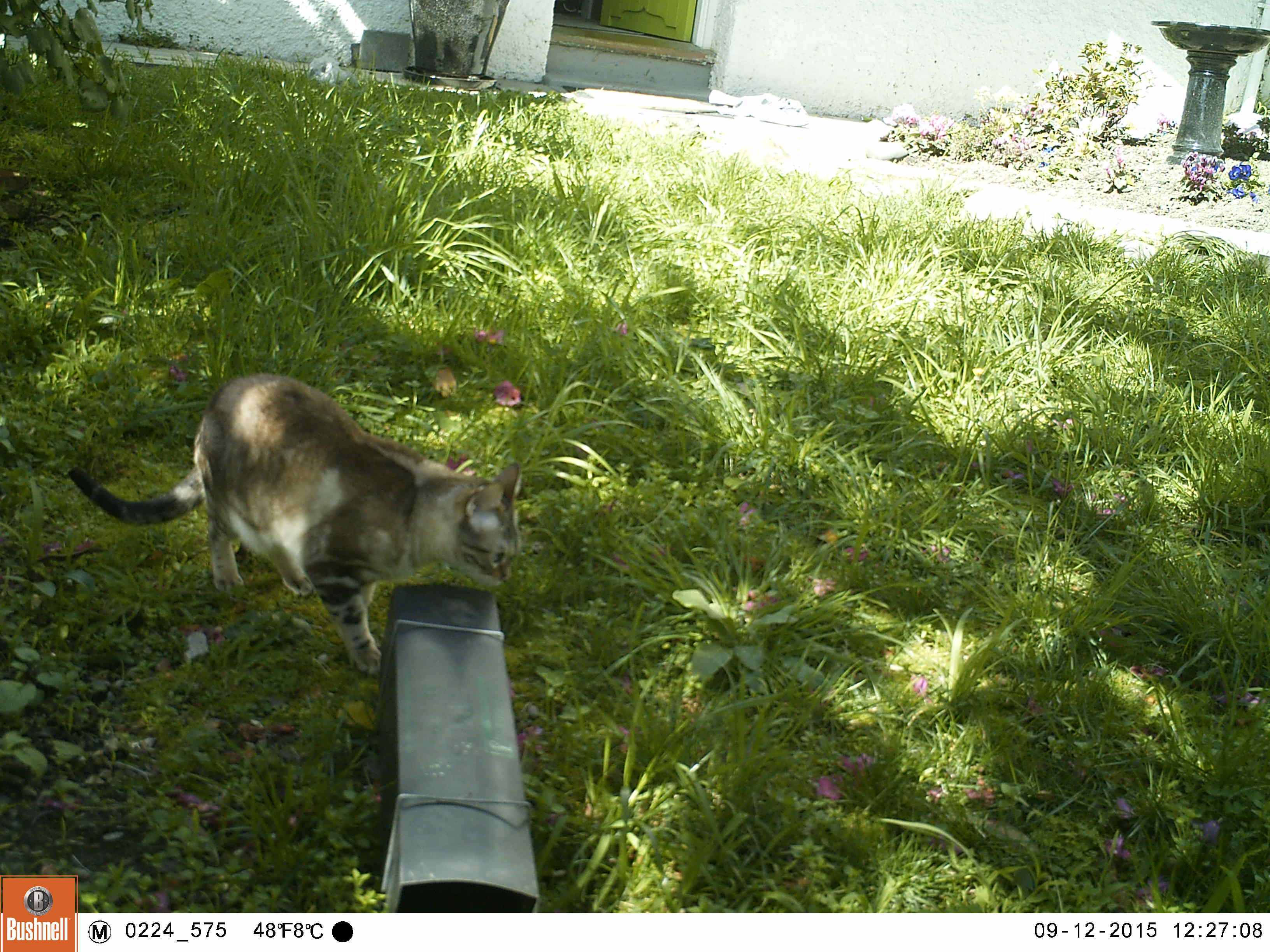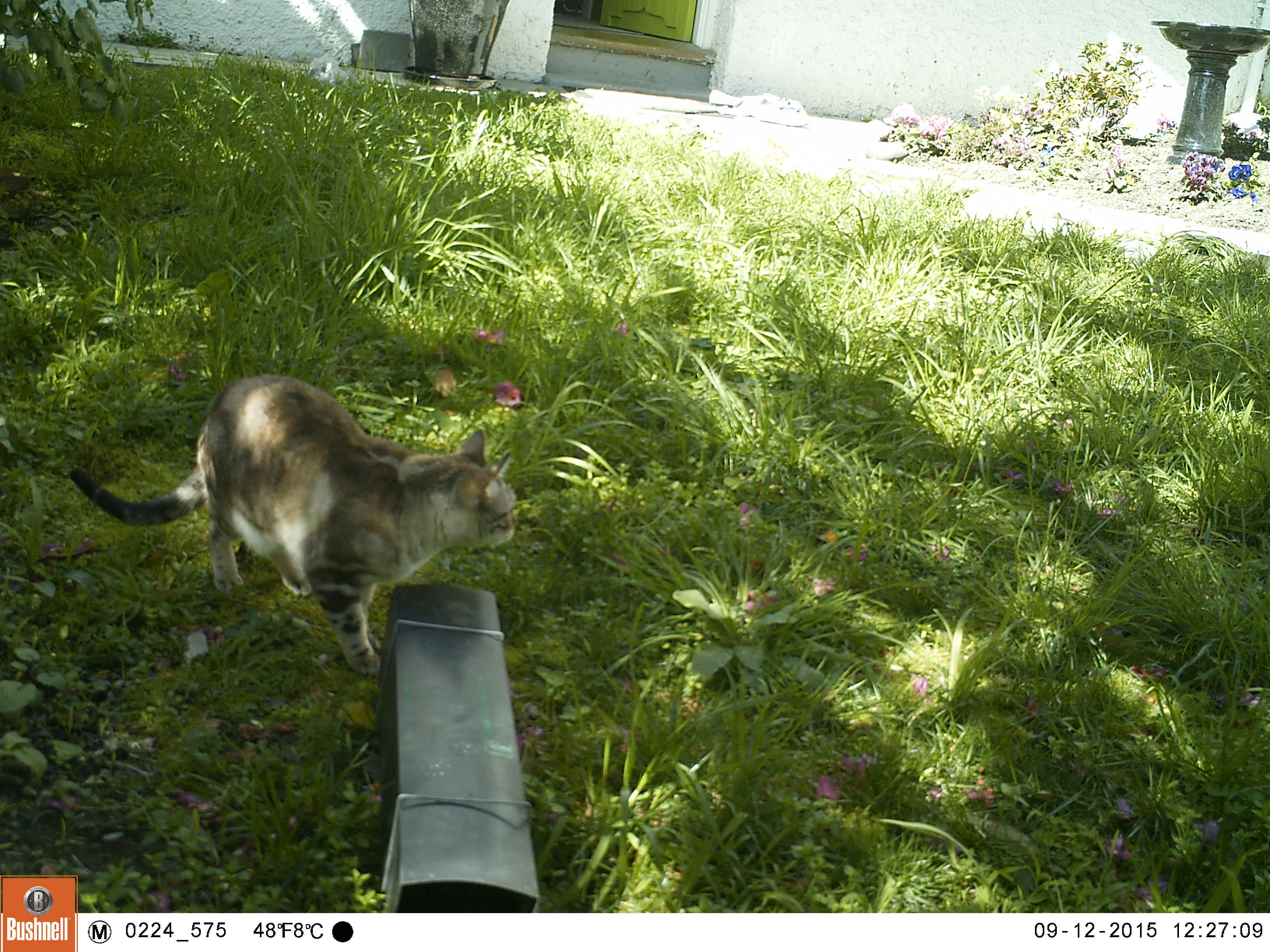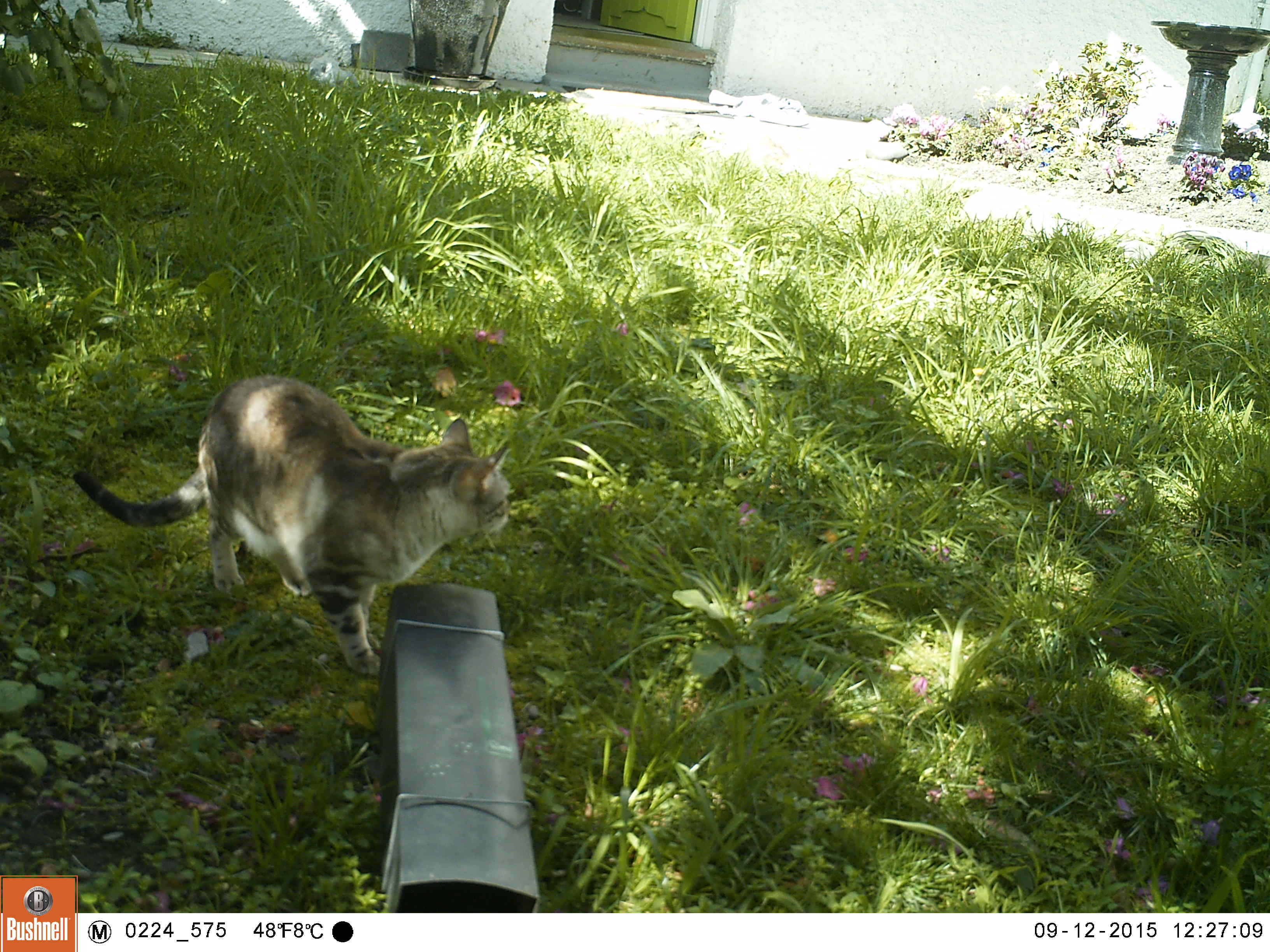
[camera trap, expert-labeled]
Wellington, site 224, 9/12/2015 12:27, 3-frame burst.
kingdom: Animalia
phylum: Chordata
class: Mammalia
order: Carnivora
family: Felidae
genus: Felis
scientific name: Felis catus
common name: cat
Cat (Felis catus).